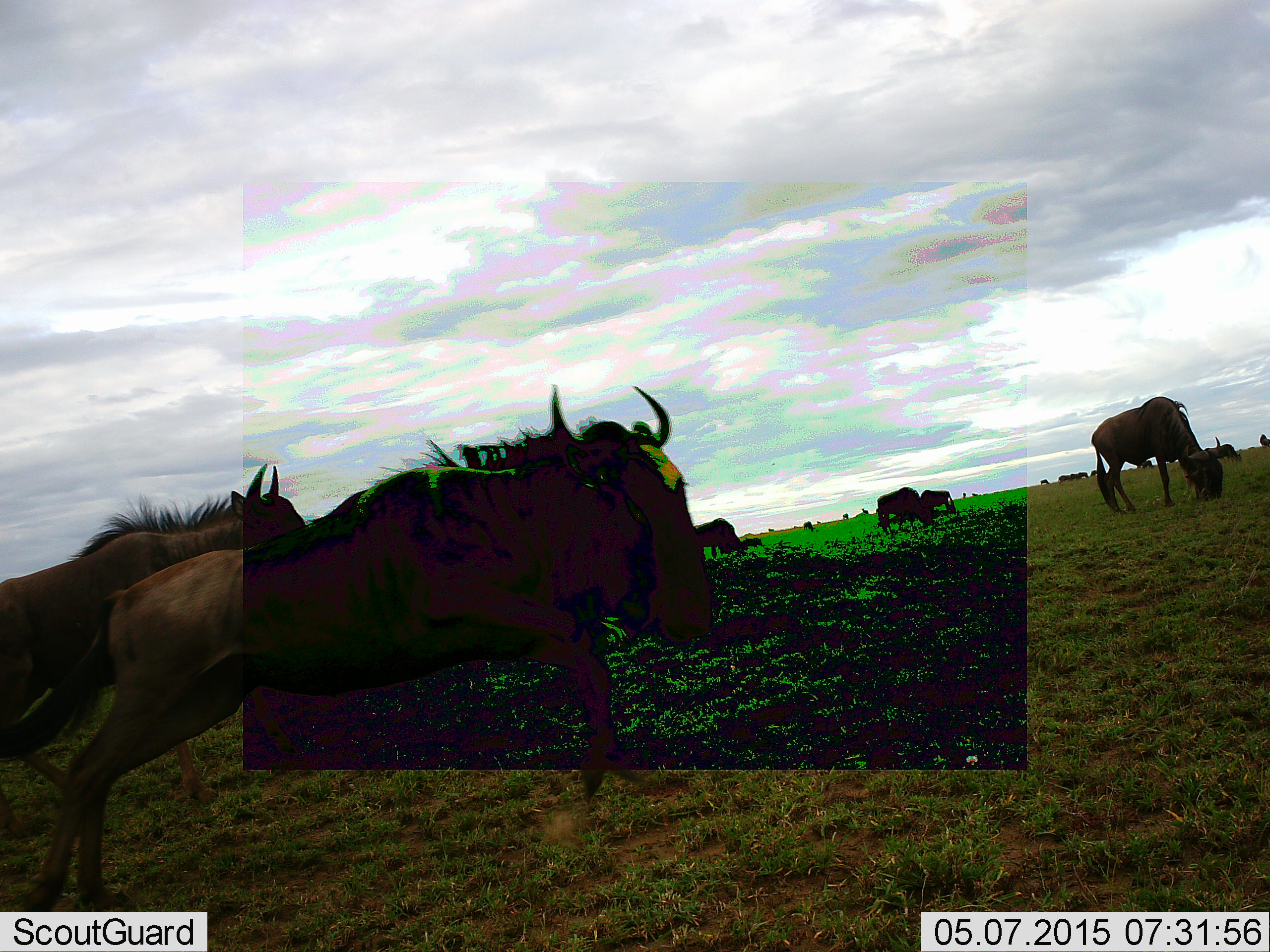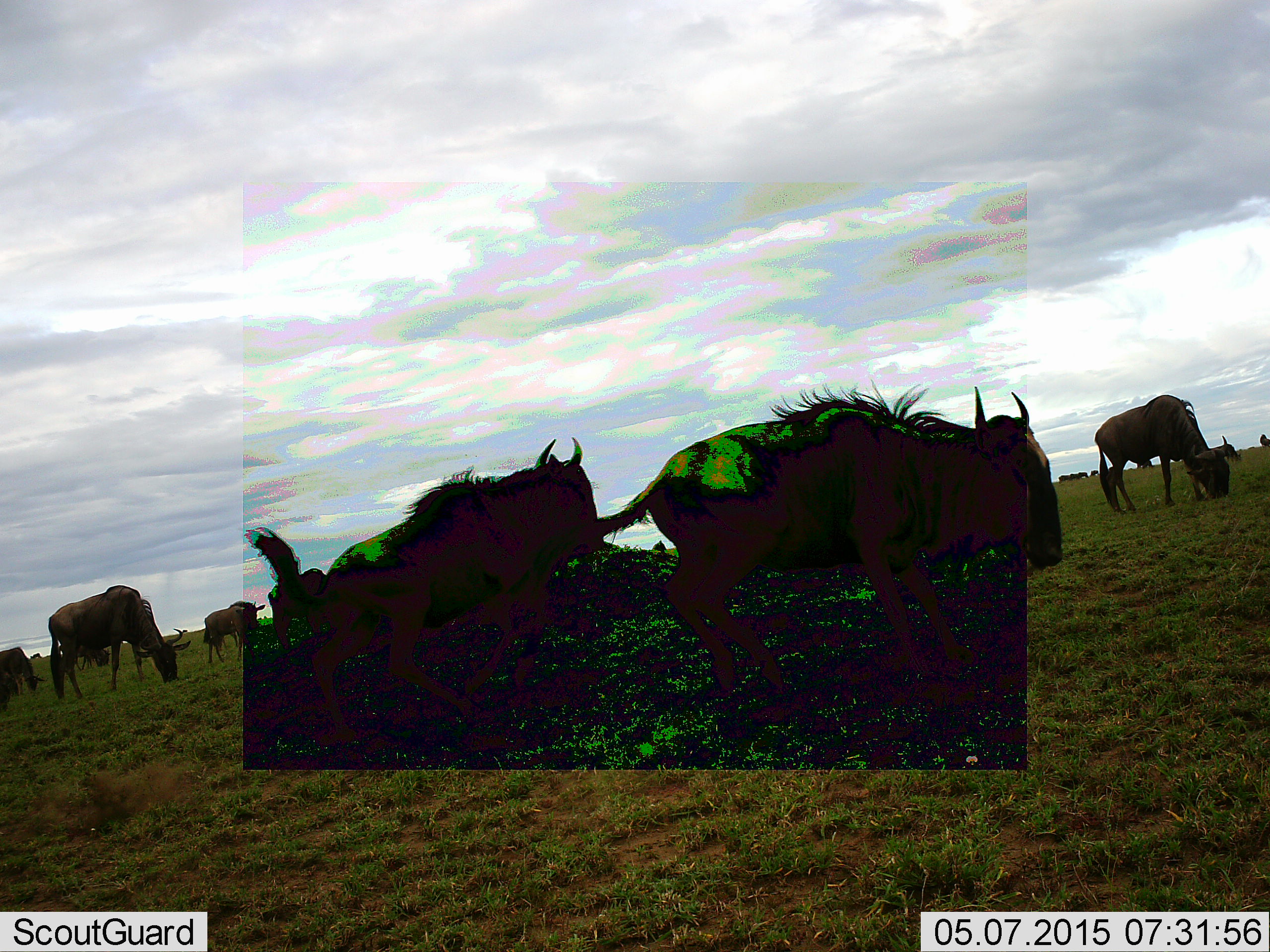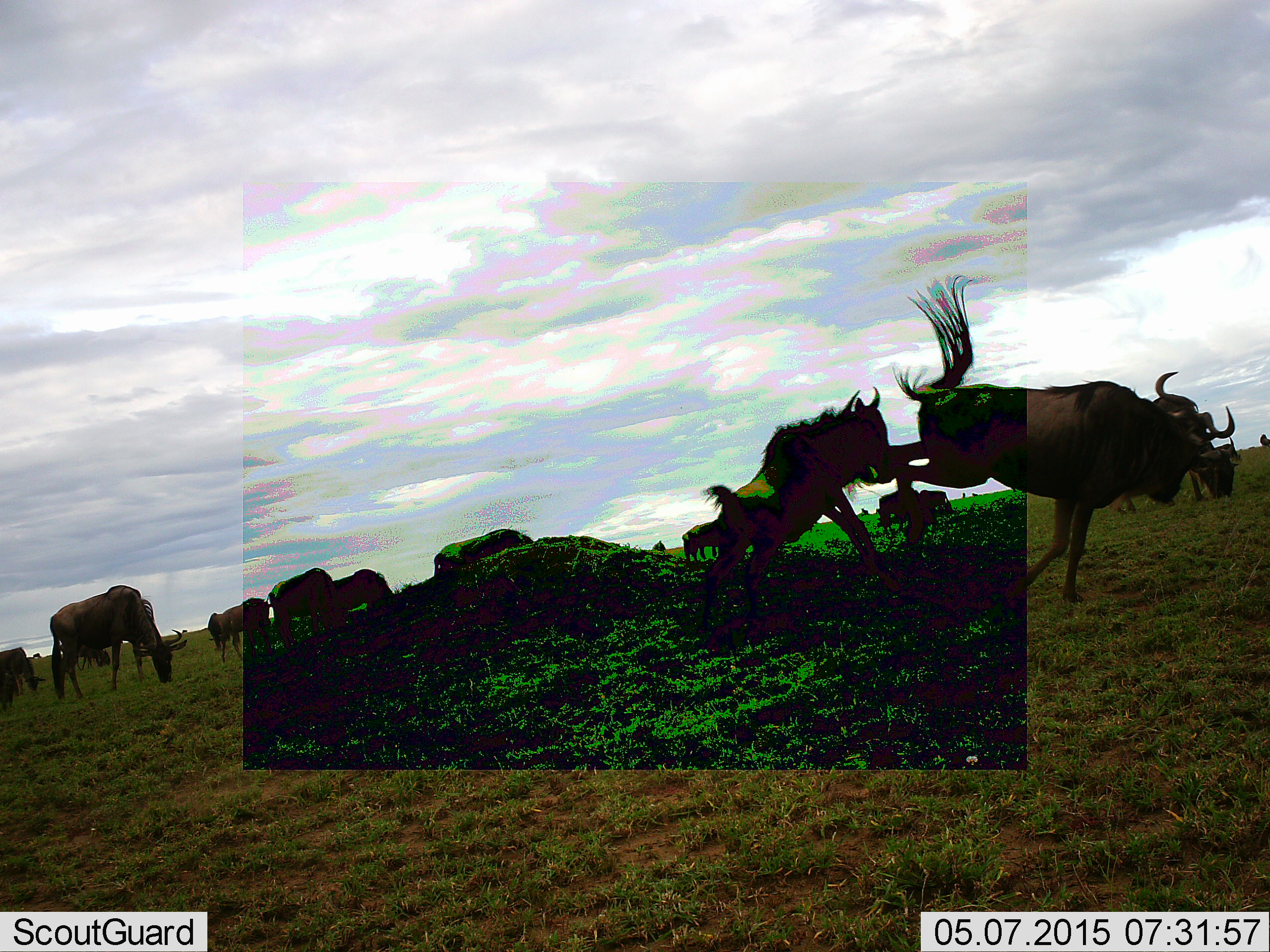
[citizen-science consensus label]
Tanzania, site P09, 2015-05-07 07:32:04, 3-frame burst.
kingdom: Animalia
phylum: Chordata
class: Mammalia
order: Artiodactyla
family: Bovidae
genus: Connochaetes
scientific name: Connochaetes taurinus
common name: blue wildebeest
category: wildebeest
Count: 11-50.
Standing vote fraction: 40%.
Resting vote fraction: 0%.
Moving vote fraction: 60%.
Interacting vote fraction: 50%.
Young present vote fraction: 0%.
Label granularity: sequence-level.